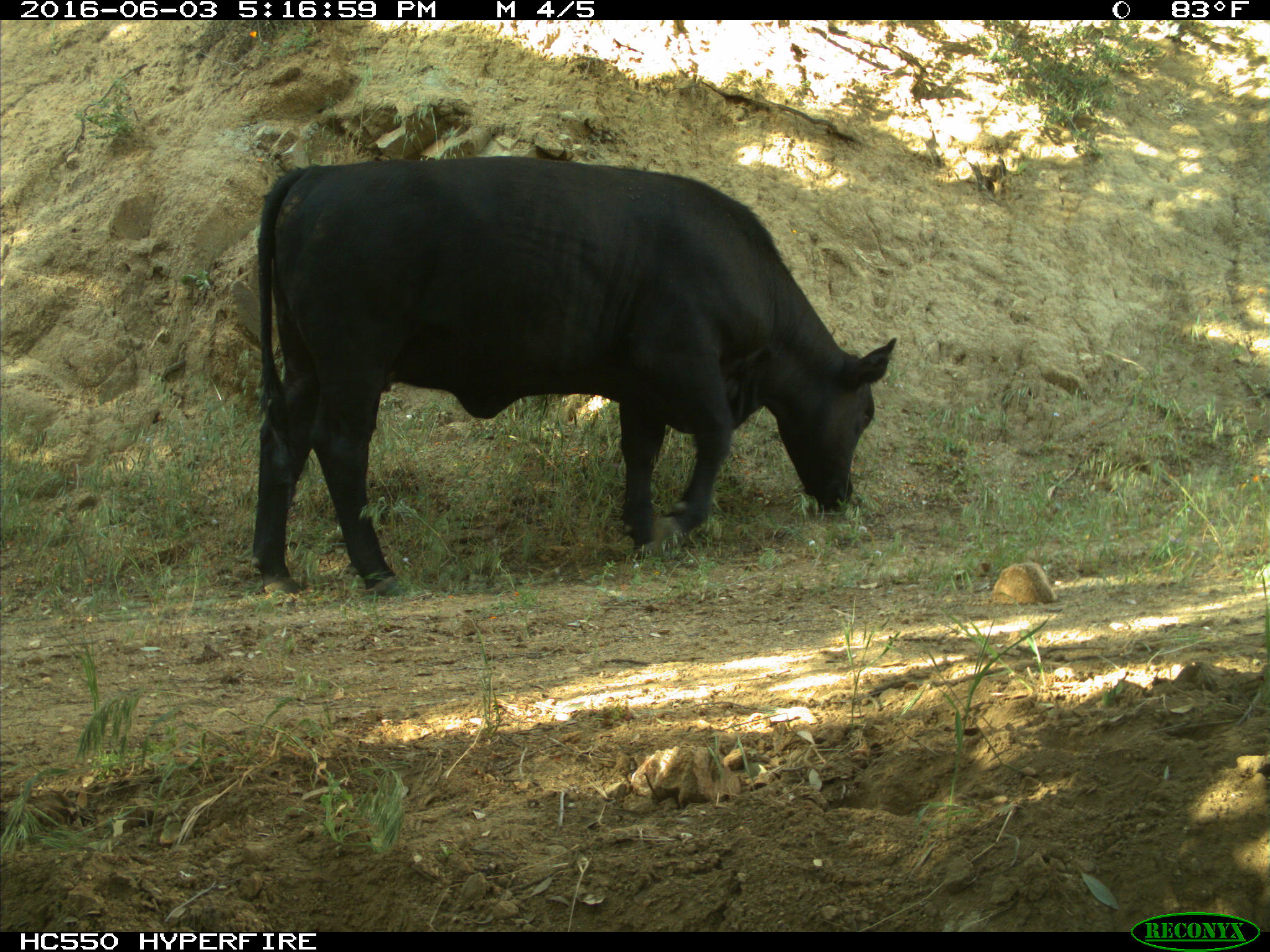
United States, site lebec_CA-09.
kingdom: Animalia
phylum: Chordata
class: Mammalia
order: Artiodactyla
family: Bovidae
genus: Bos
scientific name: Bos taurus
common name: domestic cow